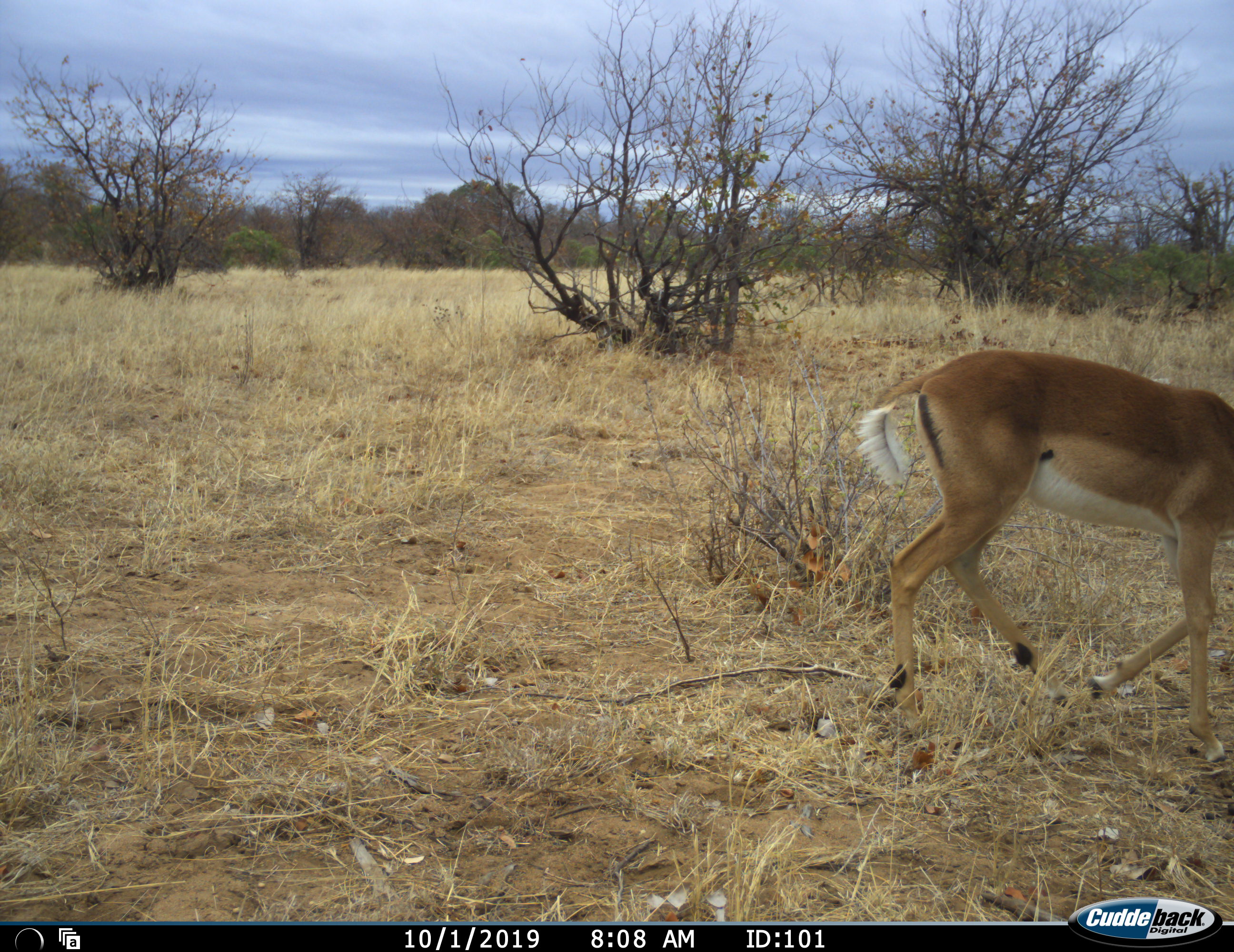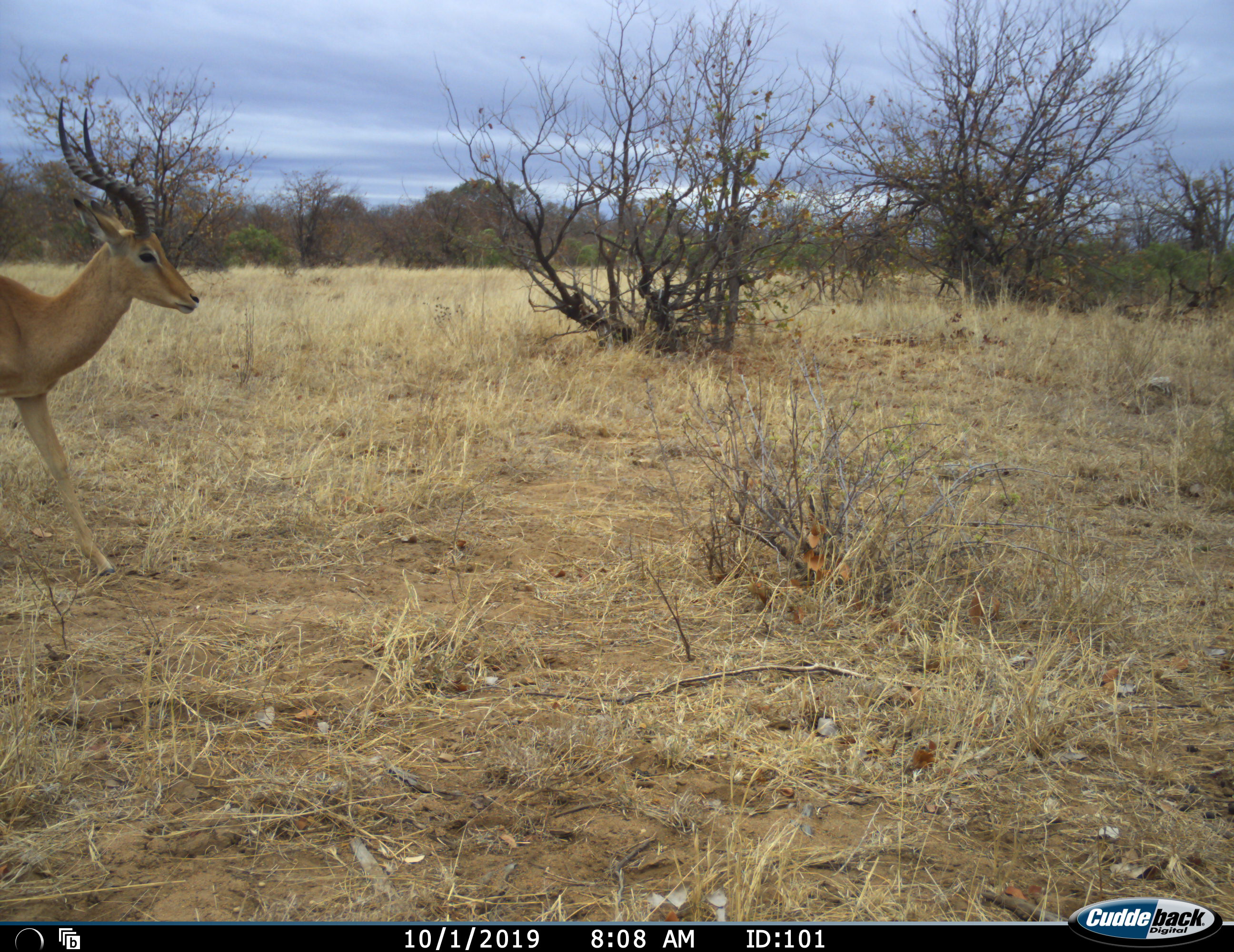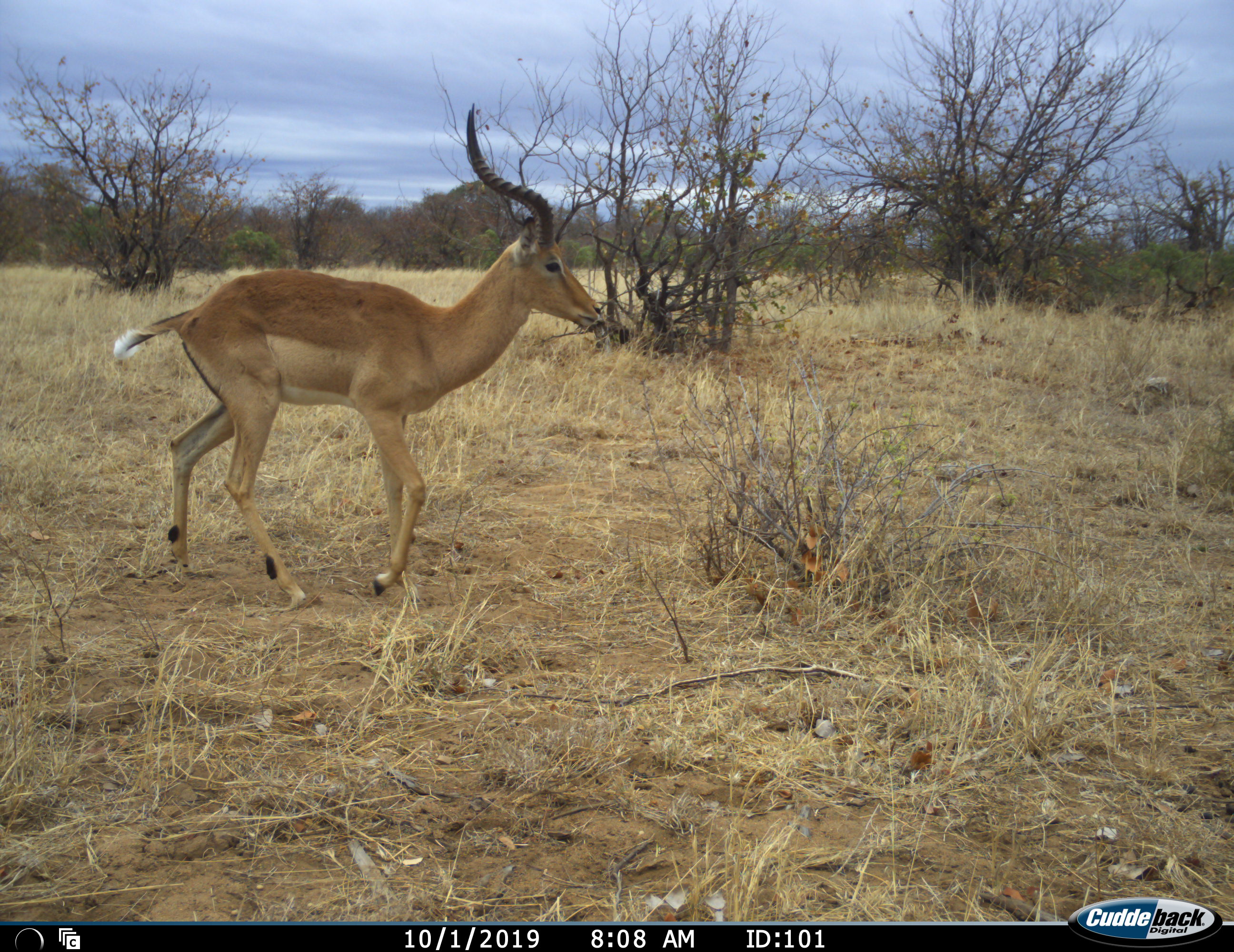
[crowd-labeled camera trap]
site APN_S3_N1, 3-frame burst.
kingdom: Animalia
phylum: Chordata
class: Mammalia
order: Artiodactyla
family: Bovidae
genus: Aepyceros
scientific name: Aepyceros melampus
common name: impala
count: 1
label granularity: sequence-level